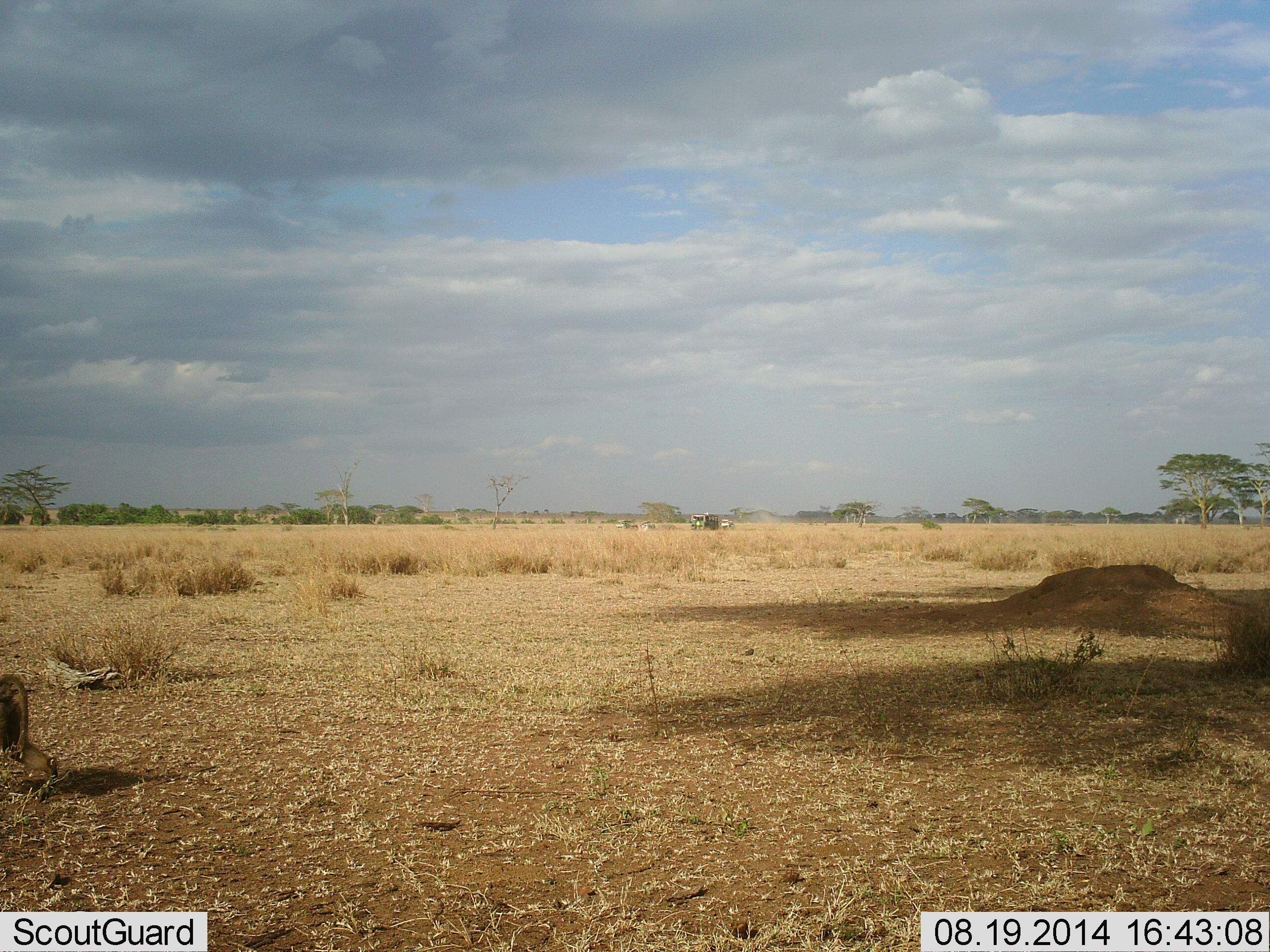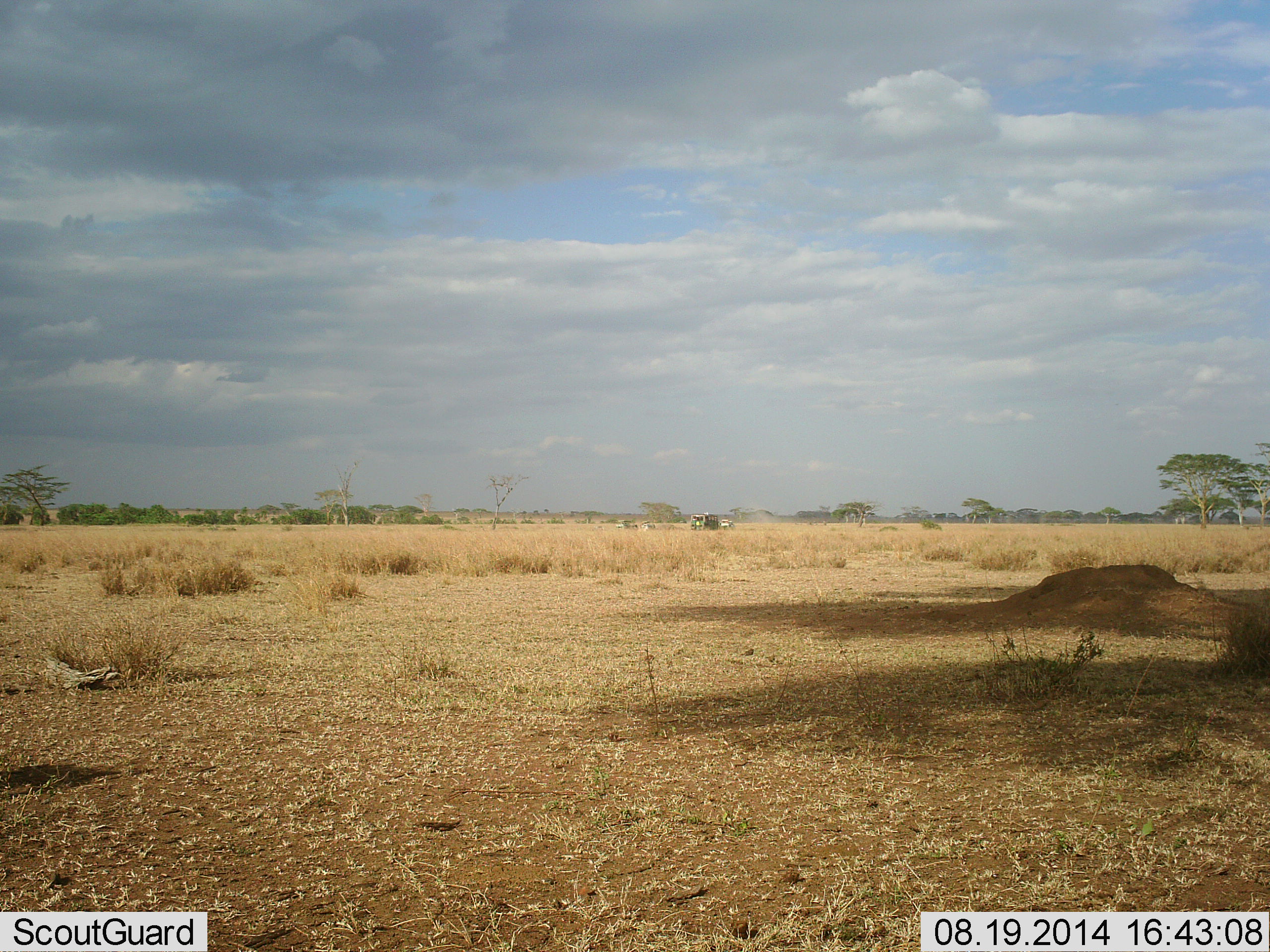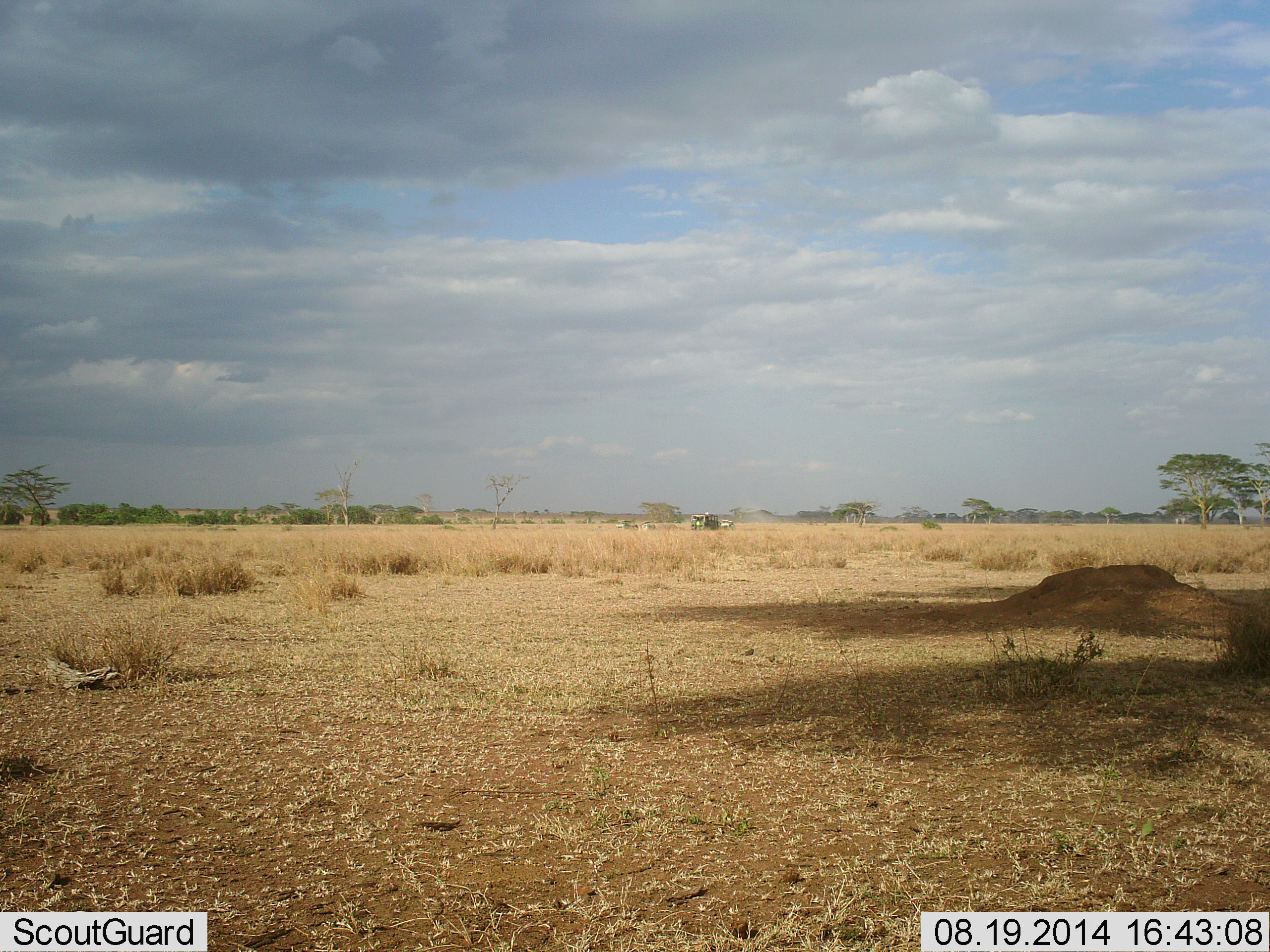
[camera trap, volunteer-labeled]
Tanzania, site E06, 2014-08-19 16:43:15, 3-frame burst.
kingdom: Animalia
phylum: Chordata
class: Mammalia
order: Primates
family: Cercopithecidae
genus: Papio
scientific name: Papio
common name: baboon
Baboon (Papio), count 1. Behavior (volunteer vote fractions): standing 0%, resting 0%, moving 100%, interacting 0%. Young present (vote fraction): 0%. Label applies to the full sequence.